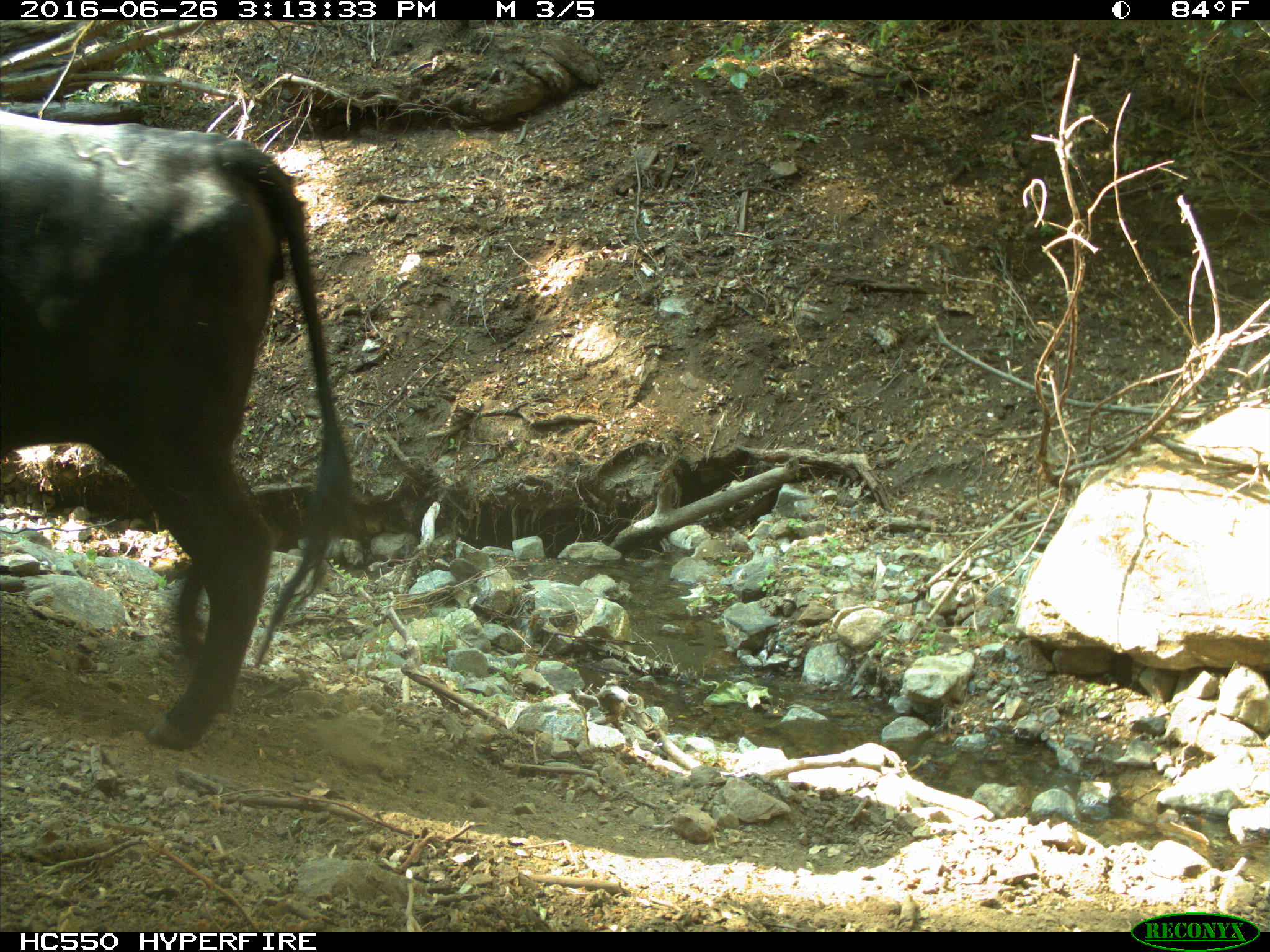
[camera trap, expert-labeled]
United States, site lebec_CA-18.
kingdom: Animalia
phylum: Chordata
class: Mammalia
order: Artiodactyla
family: Bovidae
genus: Bos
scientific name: Bos taurus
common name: domestic cow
Bos taurus (domestic cow).